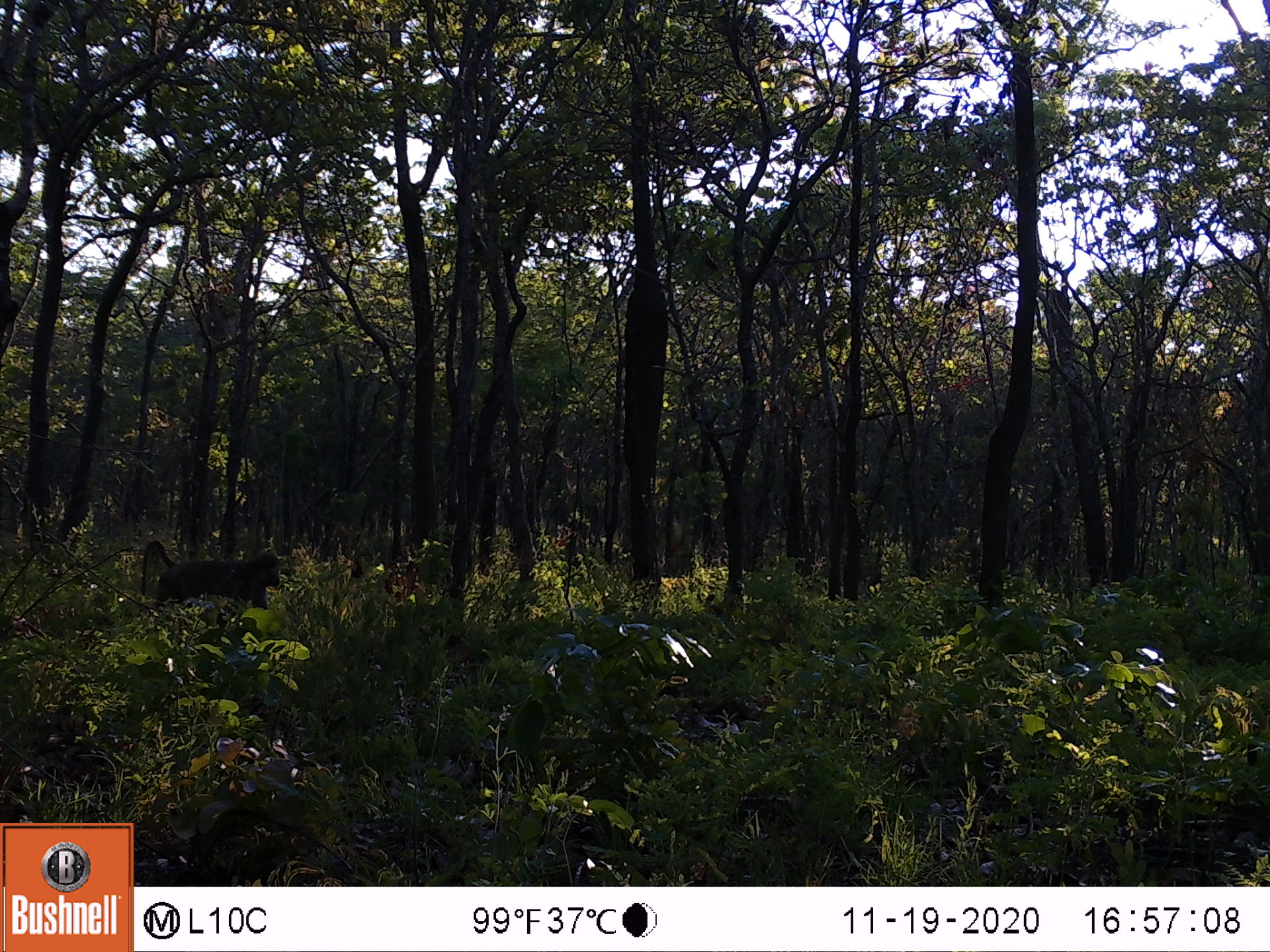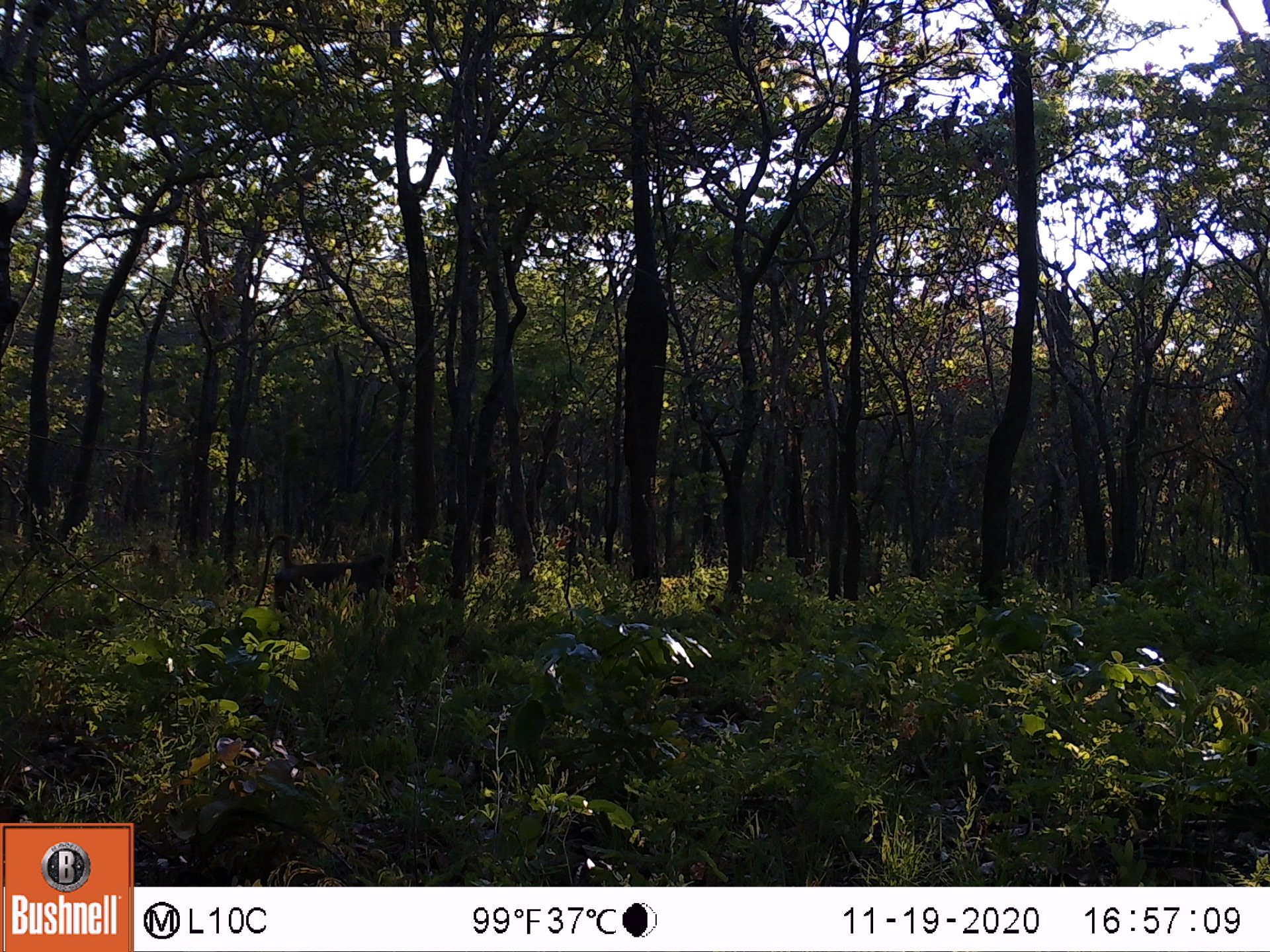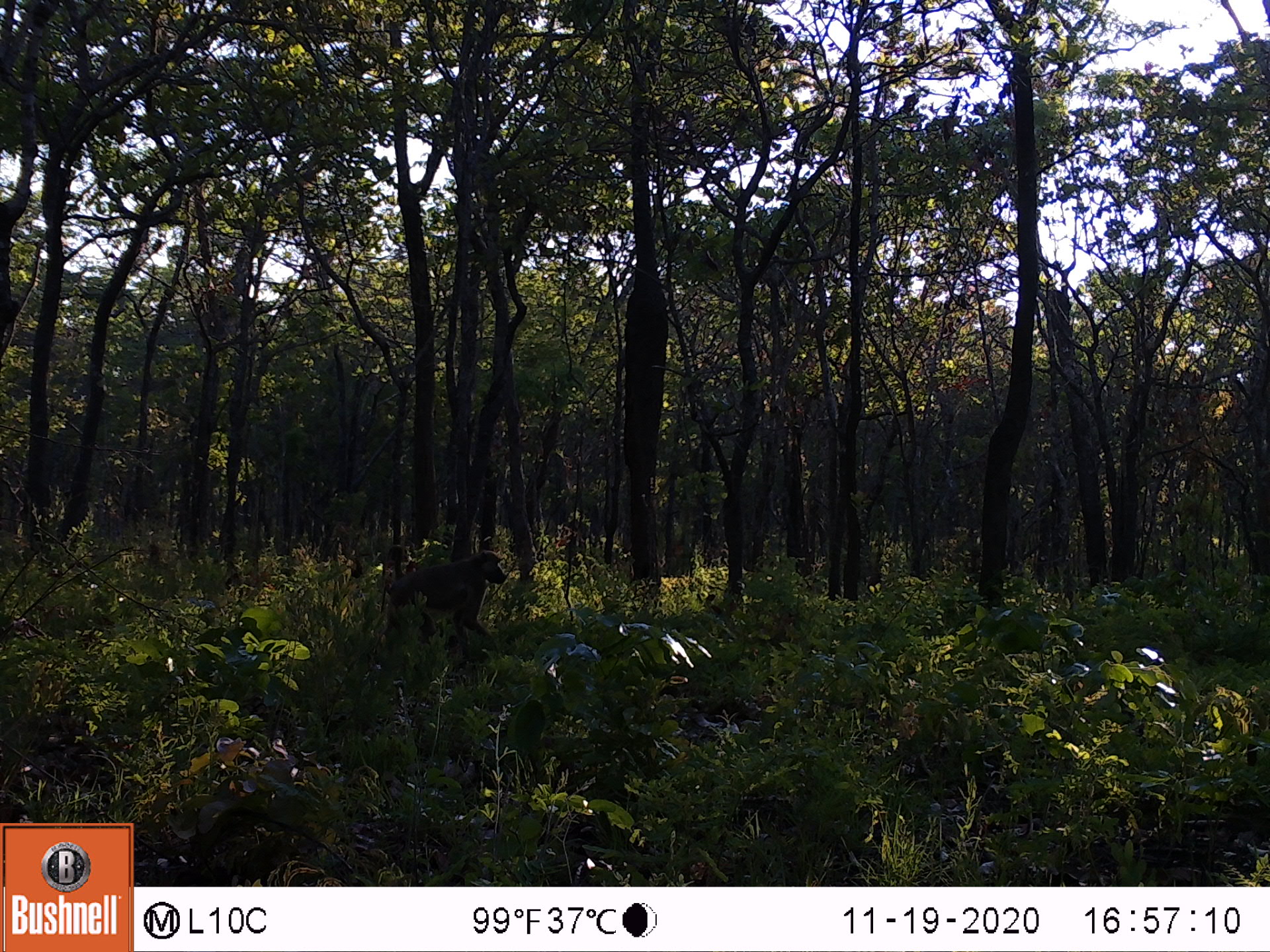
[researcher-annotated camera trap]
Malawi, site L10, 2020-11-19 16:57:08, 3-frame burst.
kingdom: Animalia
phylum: Chordata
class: Mammalia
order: Primates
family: Cercopithecidae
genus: Papio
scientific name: Papio cynocephalus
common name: yellow baboon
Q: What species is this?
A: Yellow baboon (Papio cynocephalus).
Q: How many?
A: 1.